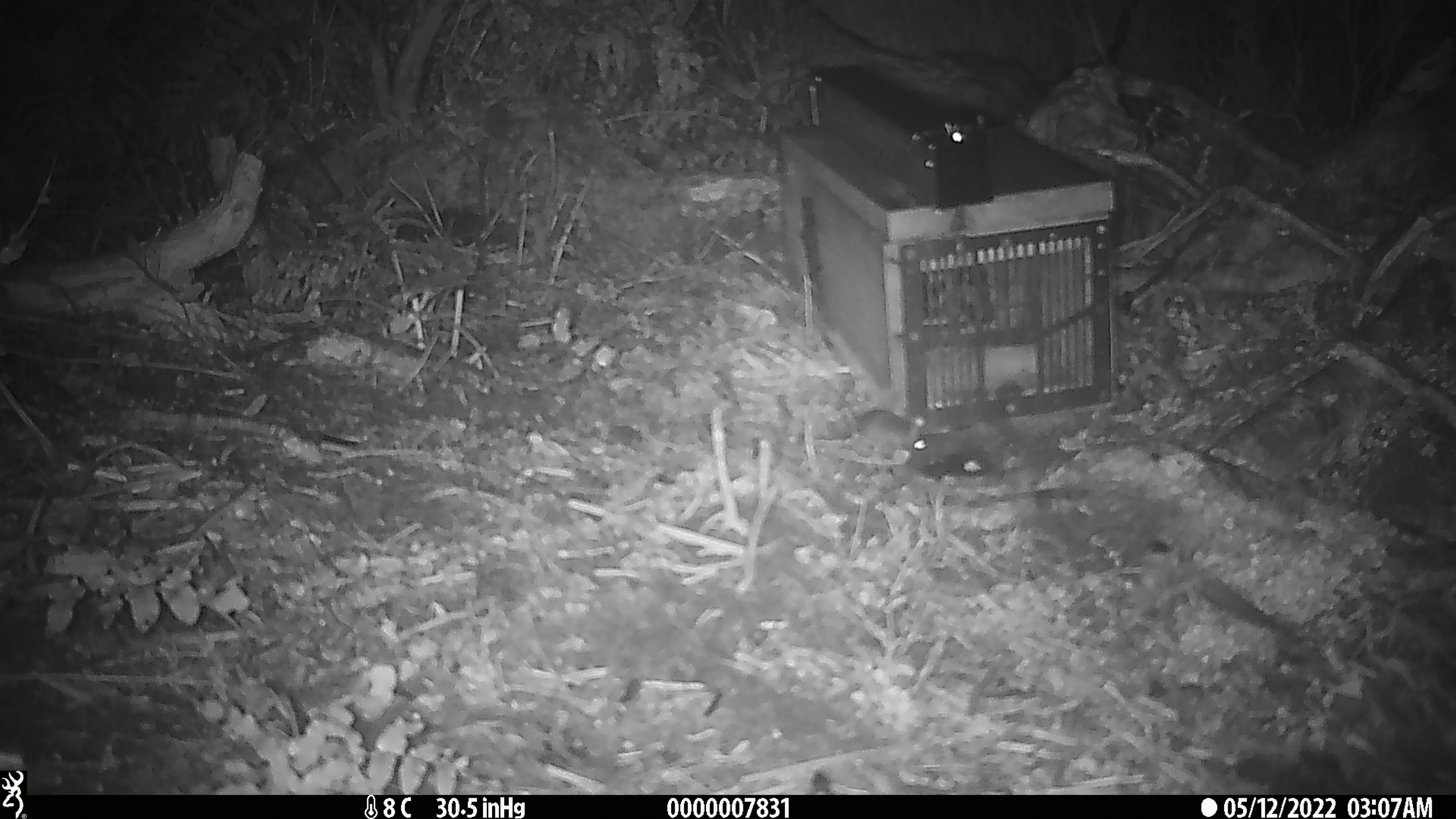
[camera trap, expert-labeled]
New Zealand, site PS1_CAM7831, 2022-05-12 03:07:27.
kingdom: Animalia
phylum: Chordata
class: Mammalia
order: Rodentia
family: Muridae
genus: Mus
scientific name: Mus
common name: mouse